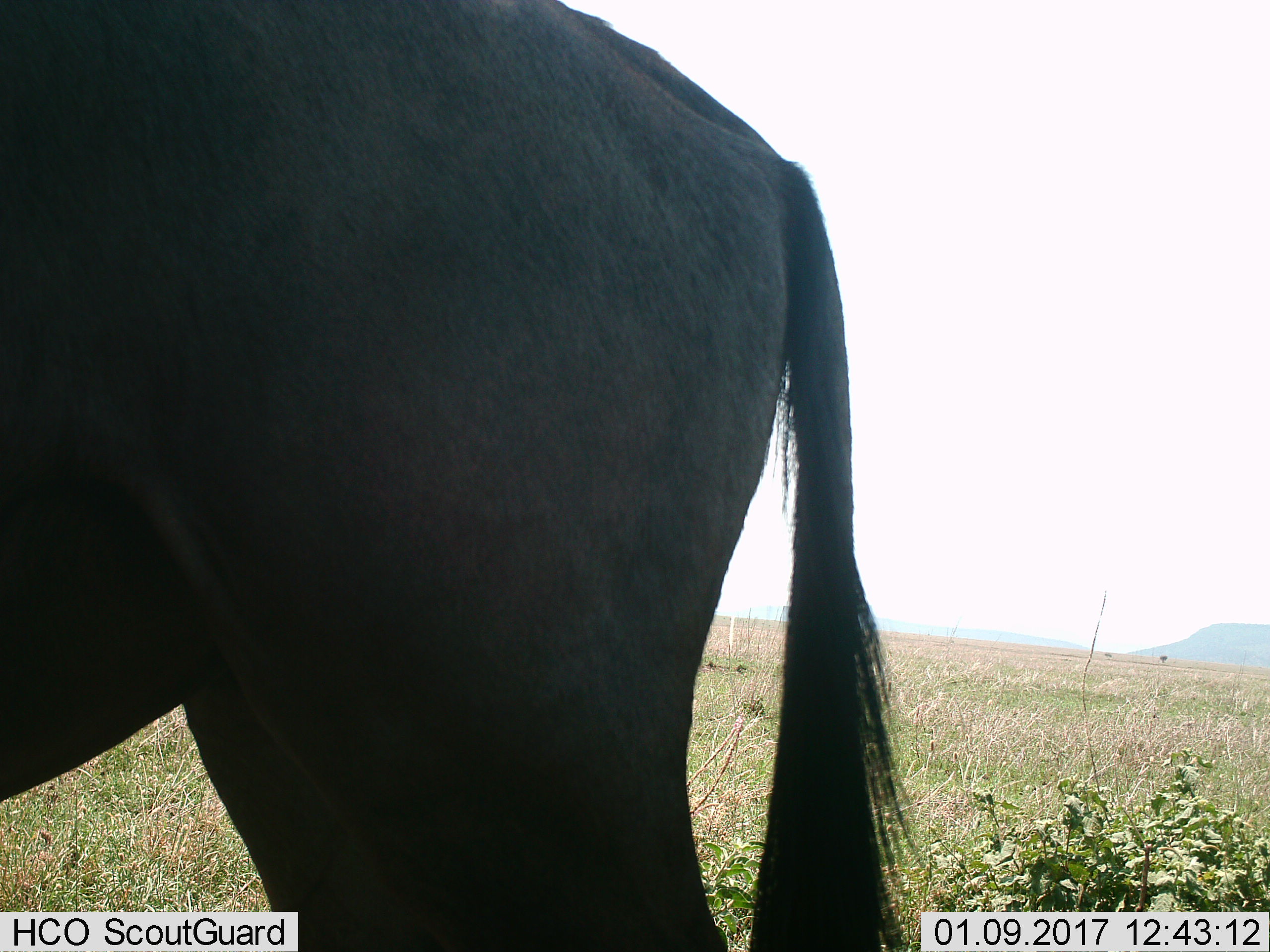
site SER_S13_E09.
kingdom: Animalia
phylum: Chordata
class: Mammalia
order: Artiodactyla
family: Bovidae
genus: Connochaetes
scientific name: Connochaetes taurinus taurinus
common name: blue wildebeest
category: wildebeestblue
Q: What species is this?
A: Wildebeestblue (blue wildebeest) (Connochaetes taurinus taurinus).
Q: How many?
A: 1.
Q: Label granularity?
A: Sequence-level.